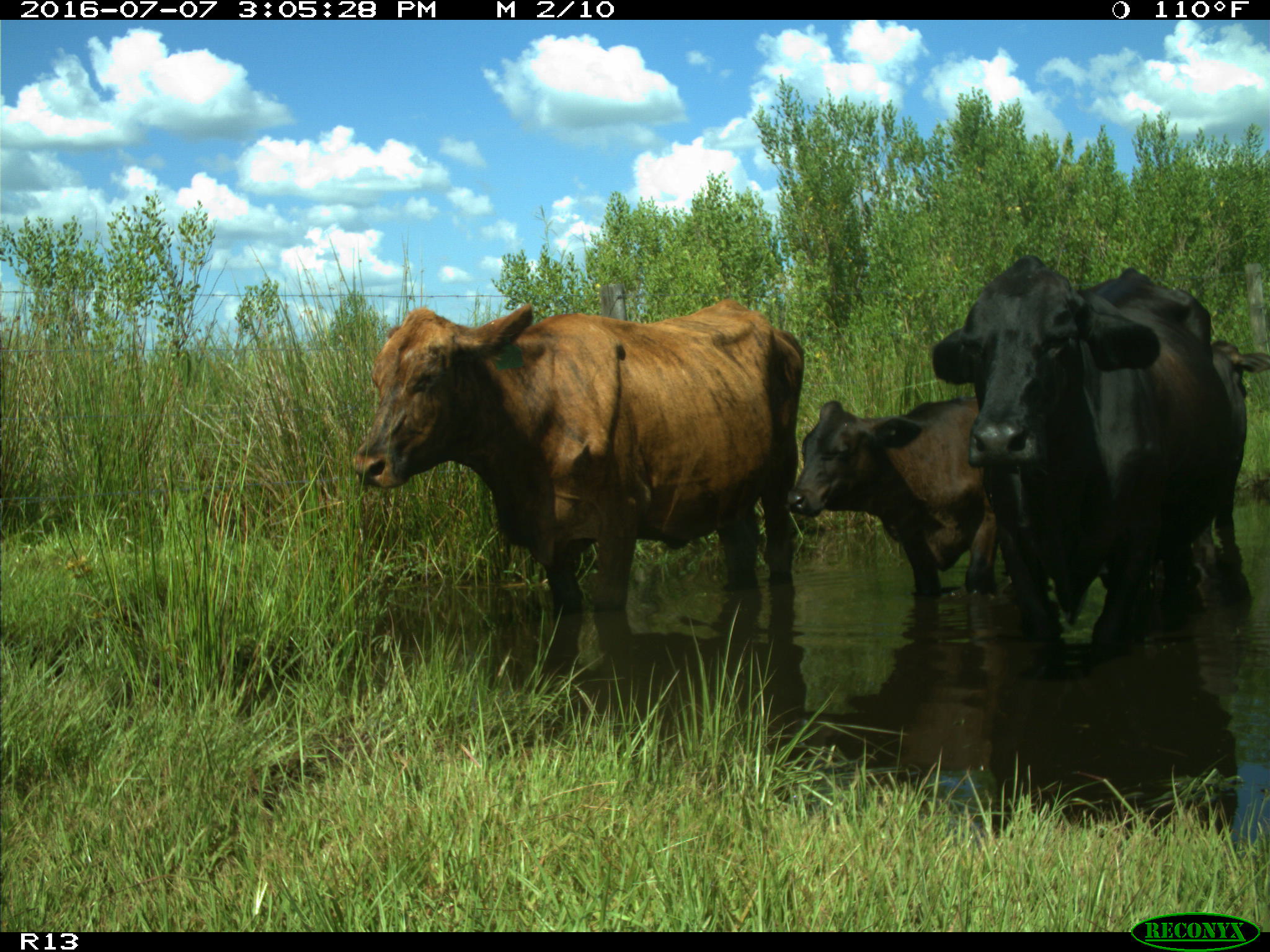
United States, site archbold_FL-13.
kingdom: Animalia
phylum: Chordata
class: Mammalia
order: Artiodactyla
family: Bovidae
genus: Bos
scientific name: Bos taurus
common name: domestic cow